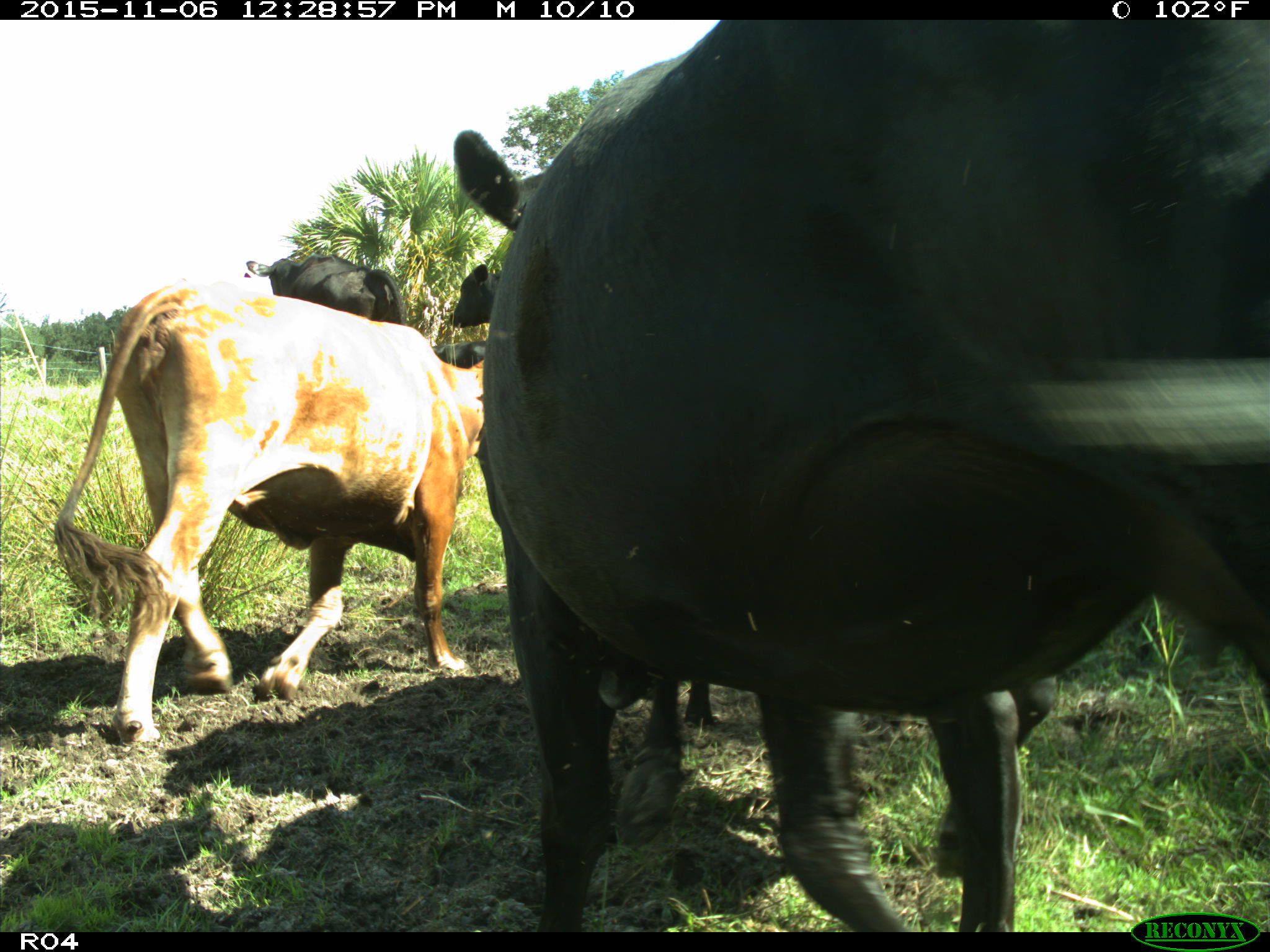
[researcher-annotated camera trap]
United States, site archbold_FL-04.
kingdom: Animalia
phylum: Chordata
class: Mammalia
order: Artiodactyla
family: Bovidae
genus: Bos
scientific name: Bos taurus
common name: domestic cow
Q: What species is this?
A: Bos taurus (domestic cow).